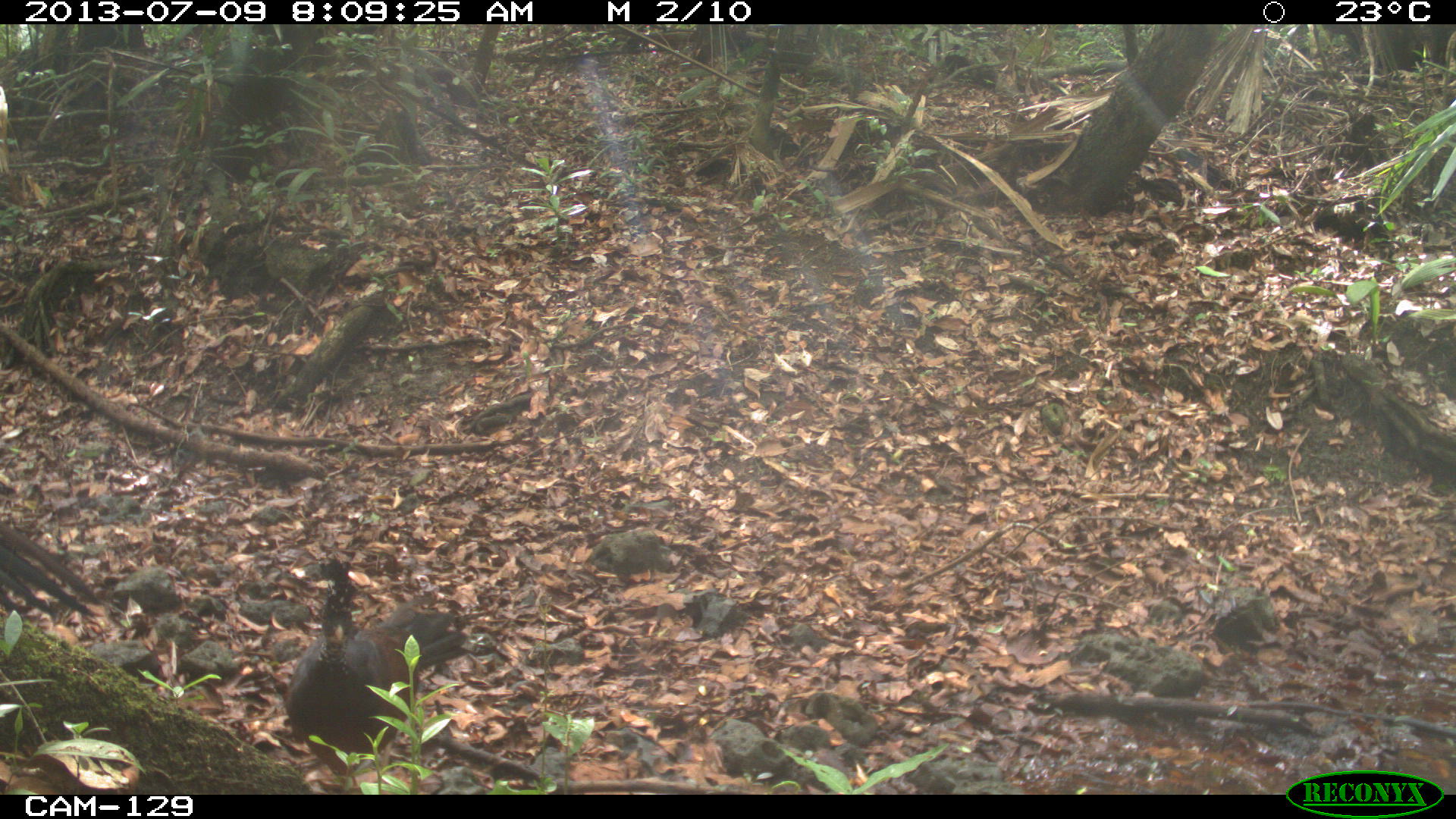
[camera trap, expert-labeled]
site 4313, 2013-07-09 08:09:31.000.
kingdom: Animalia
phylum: Chordata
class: Aves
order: Galliformes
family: Cracidae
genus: Crax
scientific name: Crax rubra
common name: great curassow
Crax rubra (great curassow), count 3.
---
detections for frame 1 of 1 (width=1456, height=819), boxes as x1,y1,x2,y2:
crax rubra: 282,558,467,786